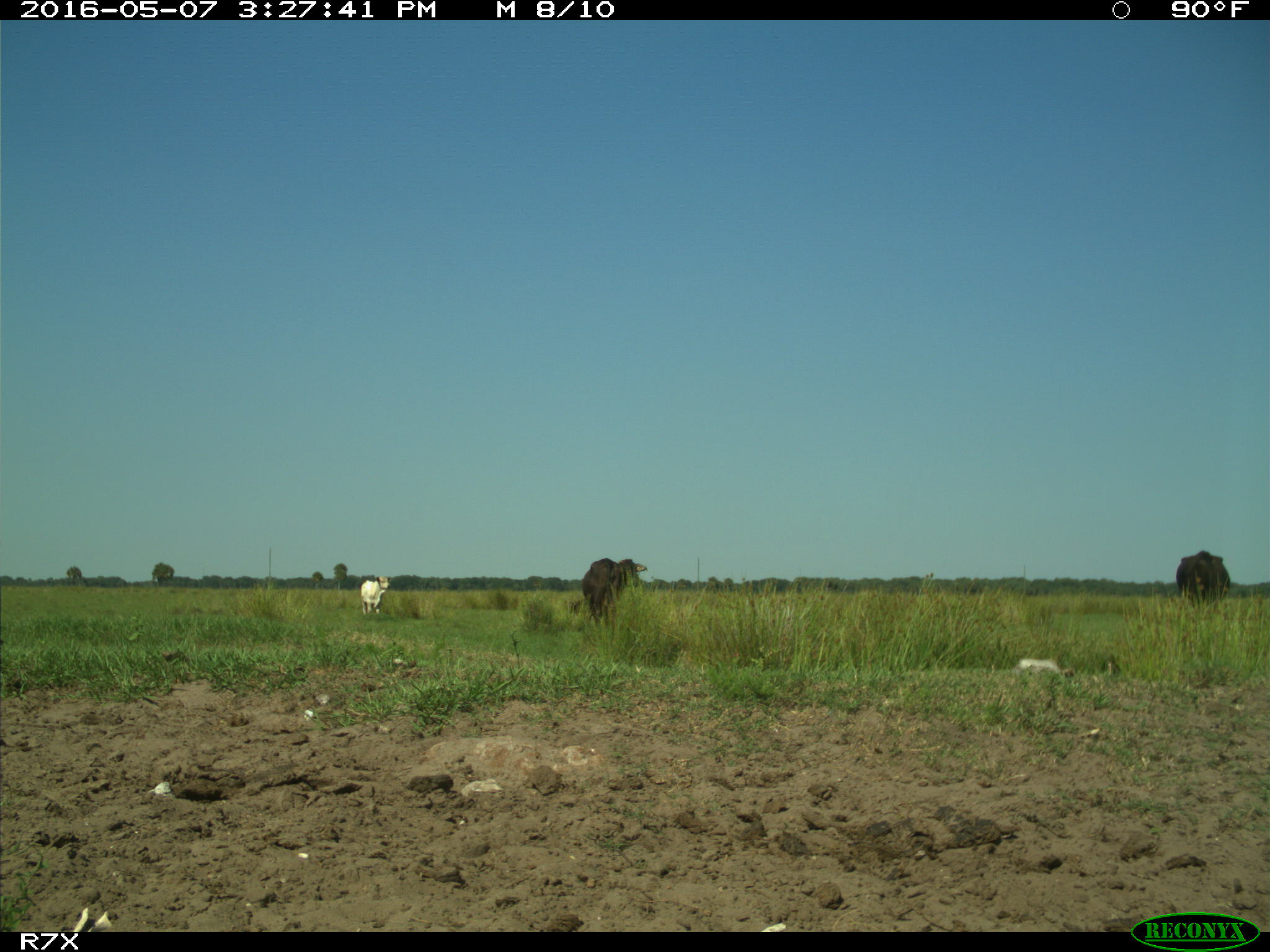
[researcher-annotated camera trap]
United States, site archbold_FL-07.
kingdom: Animalia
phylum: Chordata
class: Mammalia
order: Artiodactyla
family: Bovidae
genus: Bos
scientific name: Bos taurus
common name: domestic cow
Bos taurus (domestic cow).